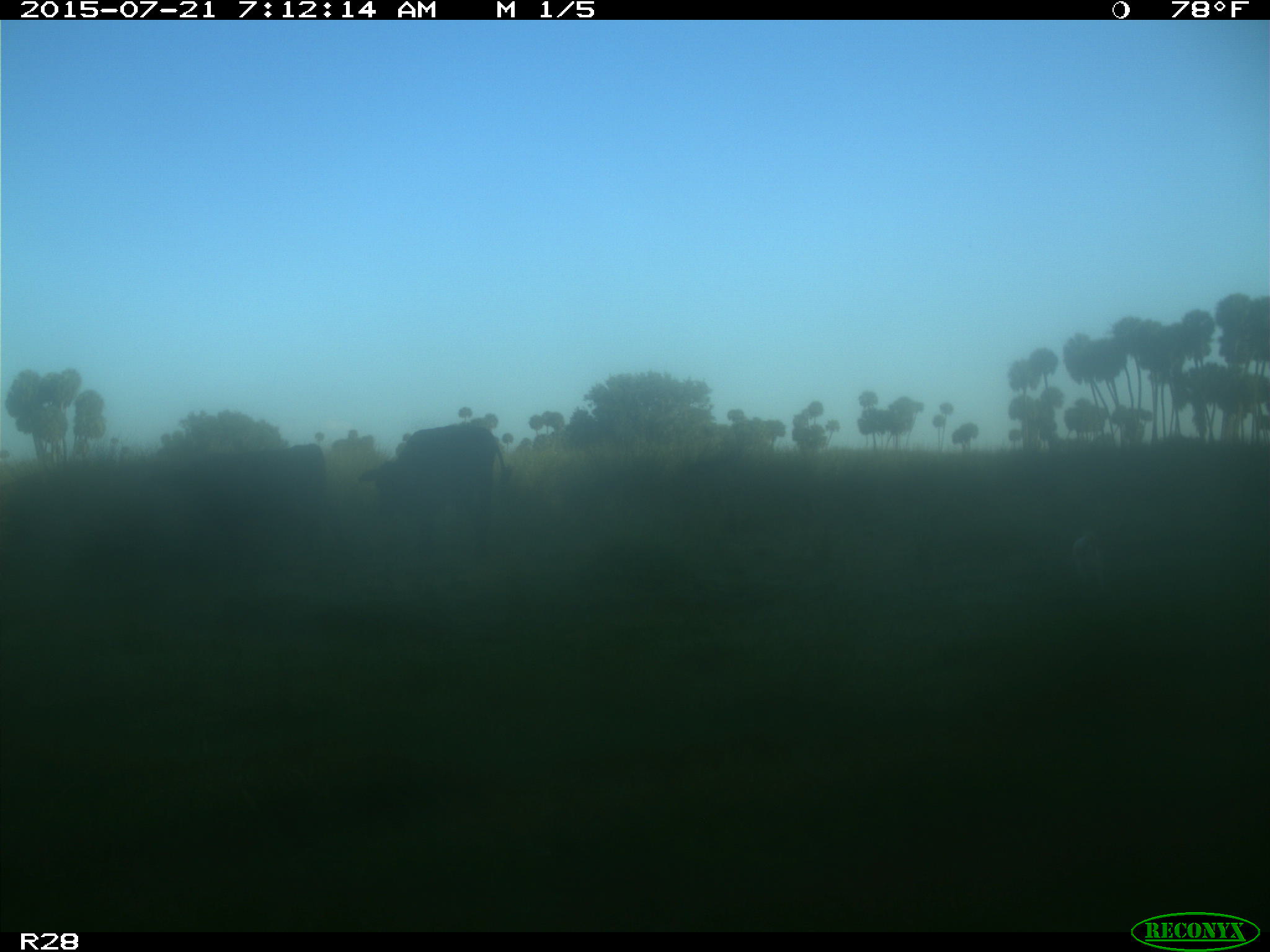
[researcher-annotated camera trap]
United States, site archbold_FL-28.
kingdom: Animalia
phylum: Chordata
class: Mammalia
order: Artiodactyla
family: Bovidae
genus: Bos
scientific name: Bos taurus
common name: domestic cow